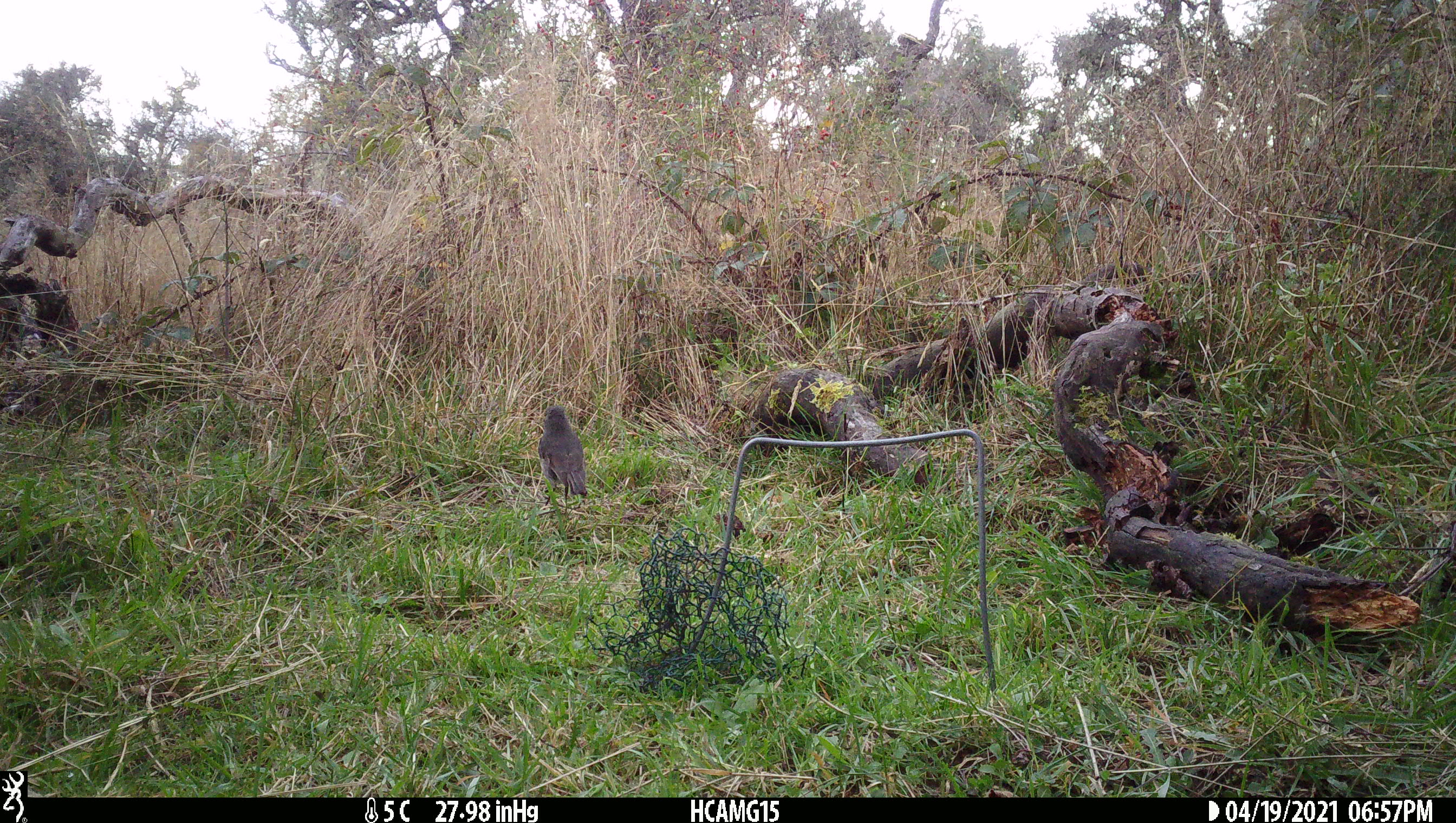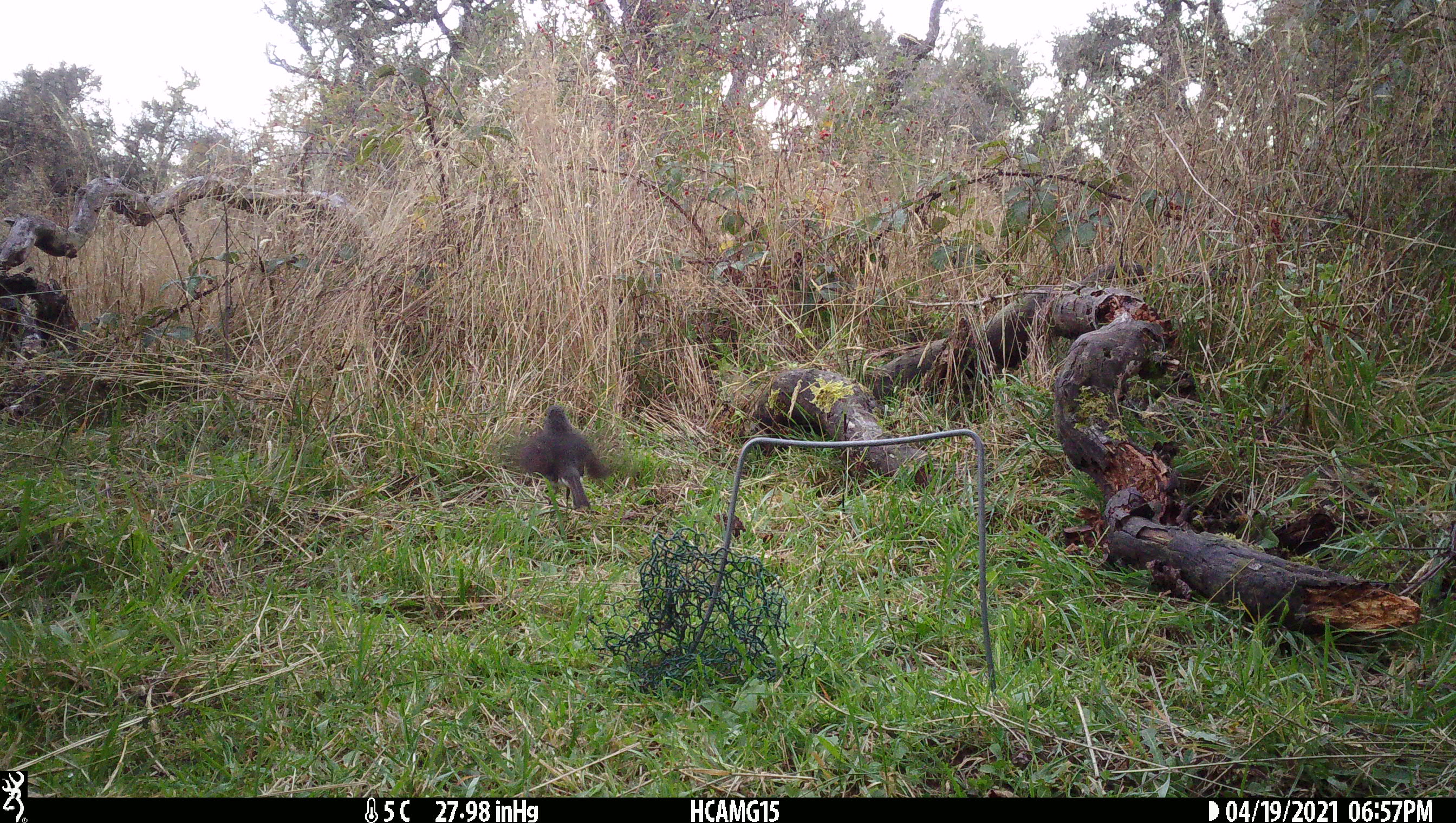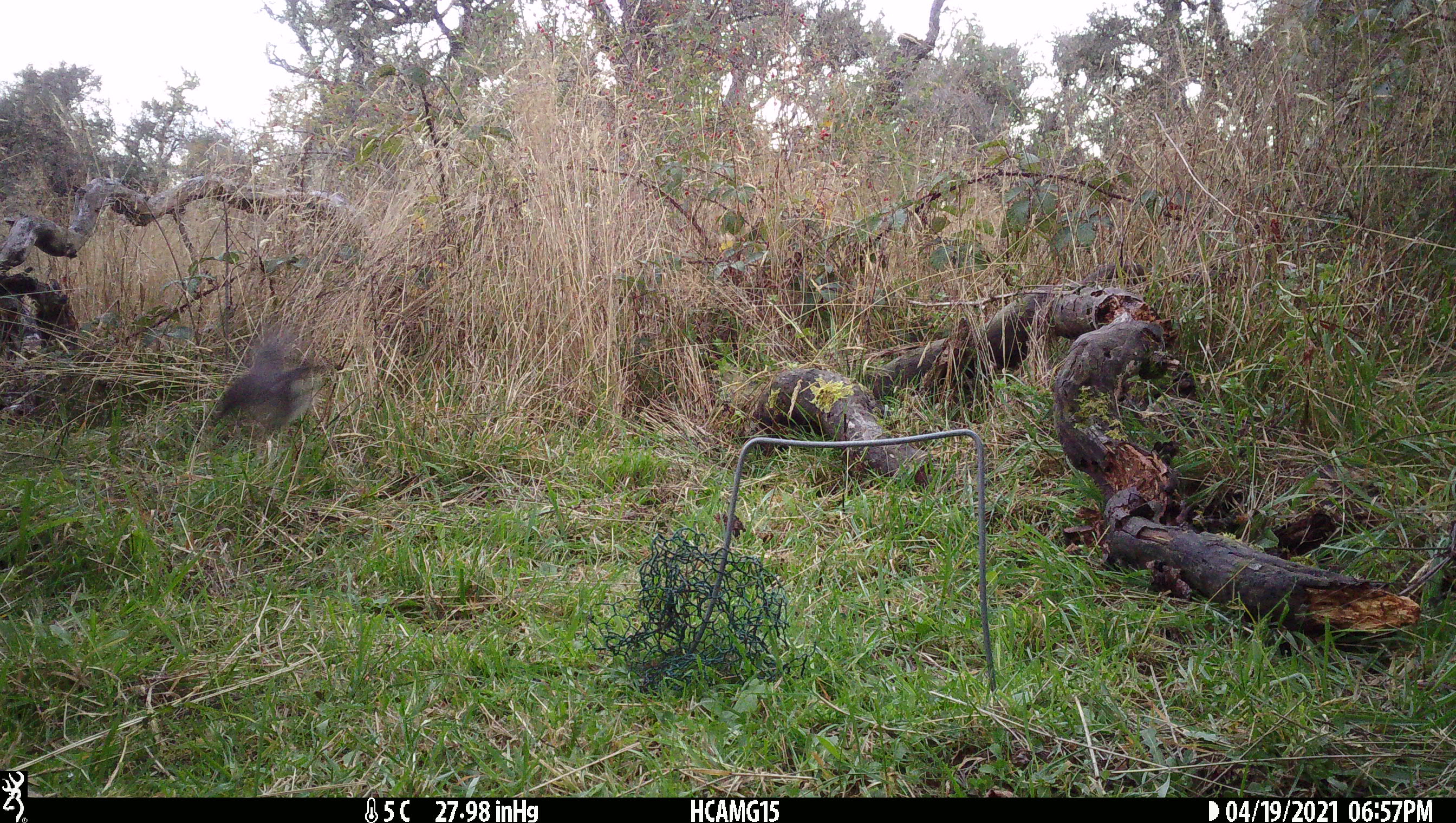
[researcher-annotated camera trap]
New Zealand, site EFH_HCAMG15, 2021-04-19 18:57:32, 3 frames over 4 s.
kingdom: Animalia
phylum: Chordata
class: Aves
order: Passeriformes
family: Petroicidae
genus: Petroica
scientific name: Petroica australis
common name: new zealand robin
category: robin